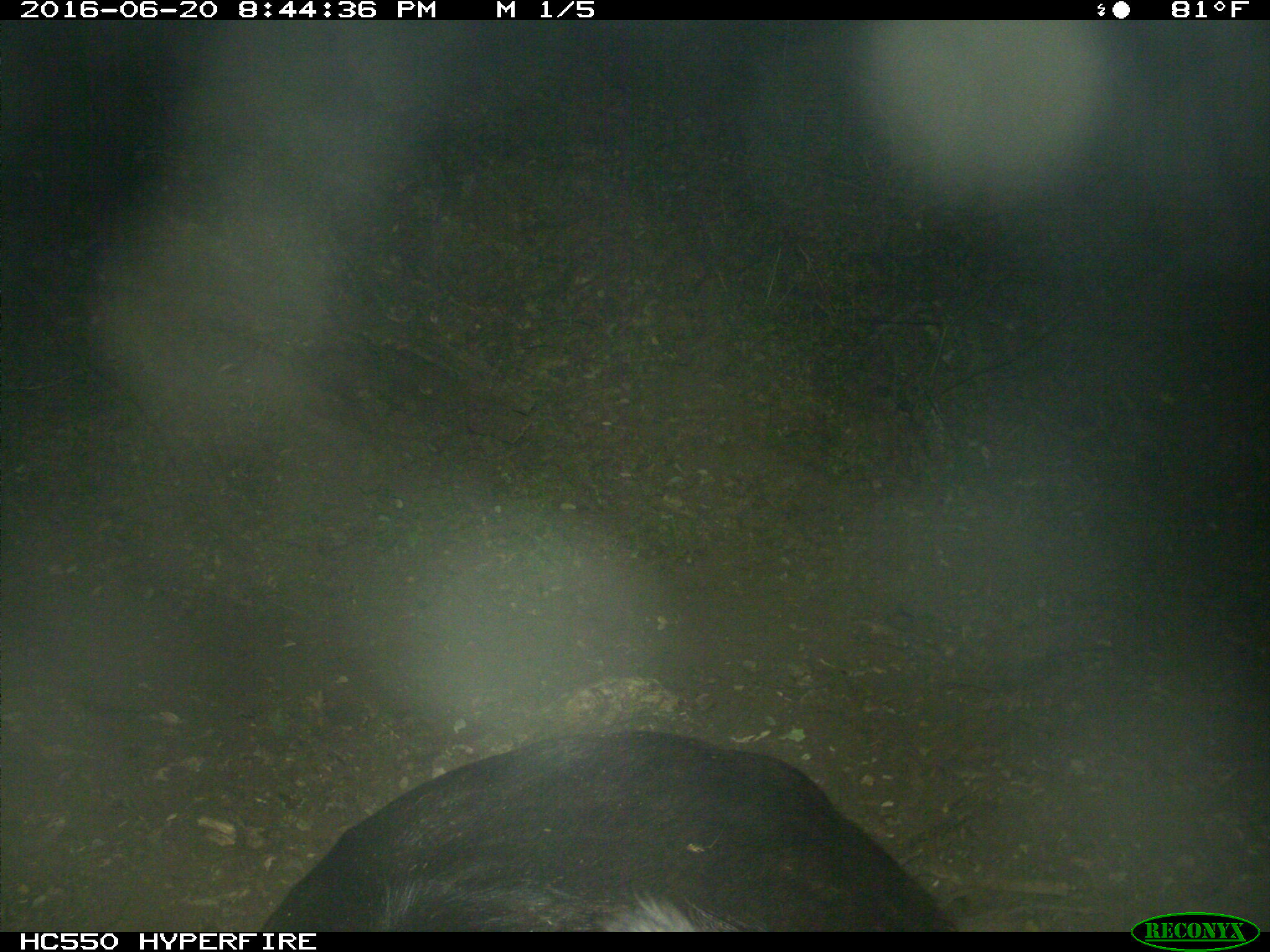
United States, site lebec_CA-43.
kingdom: Animalia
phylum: Chordata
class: Mammalia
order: Artiodactyla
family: Bovidae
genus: Bos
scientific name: Bos taurus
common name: domestic cow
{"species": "Bos taurus (domestic cow)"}